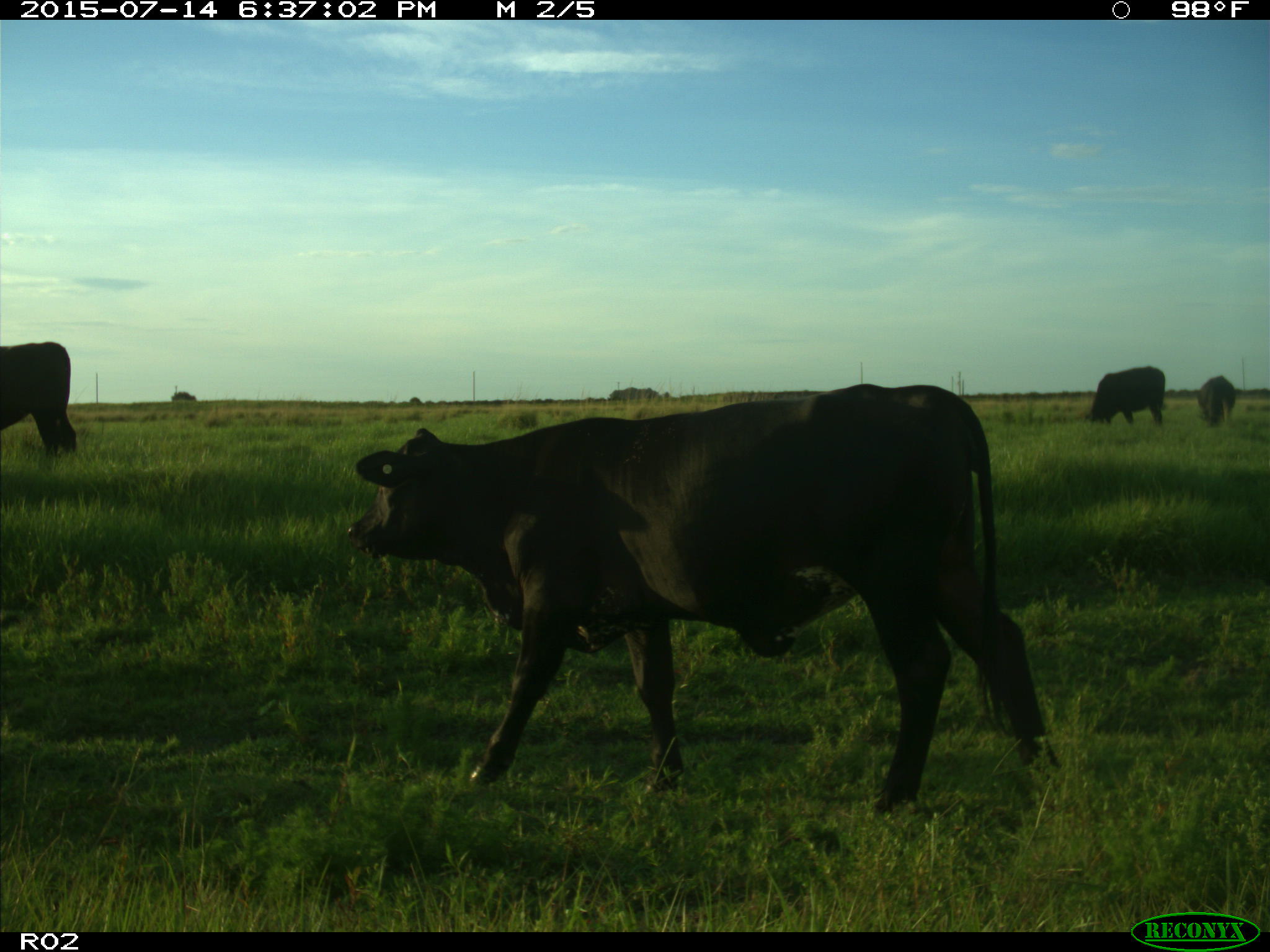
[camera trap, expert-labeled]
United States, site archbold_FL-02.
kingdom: Animalia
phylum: Chordata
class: Mammalia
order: Artiodactyla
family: Bovidae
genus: Bos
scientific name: Bos taurus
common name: domestic cow